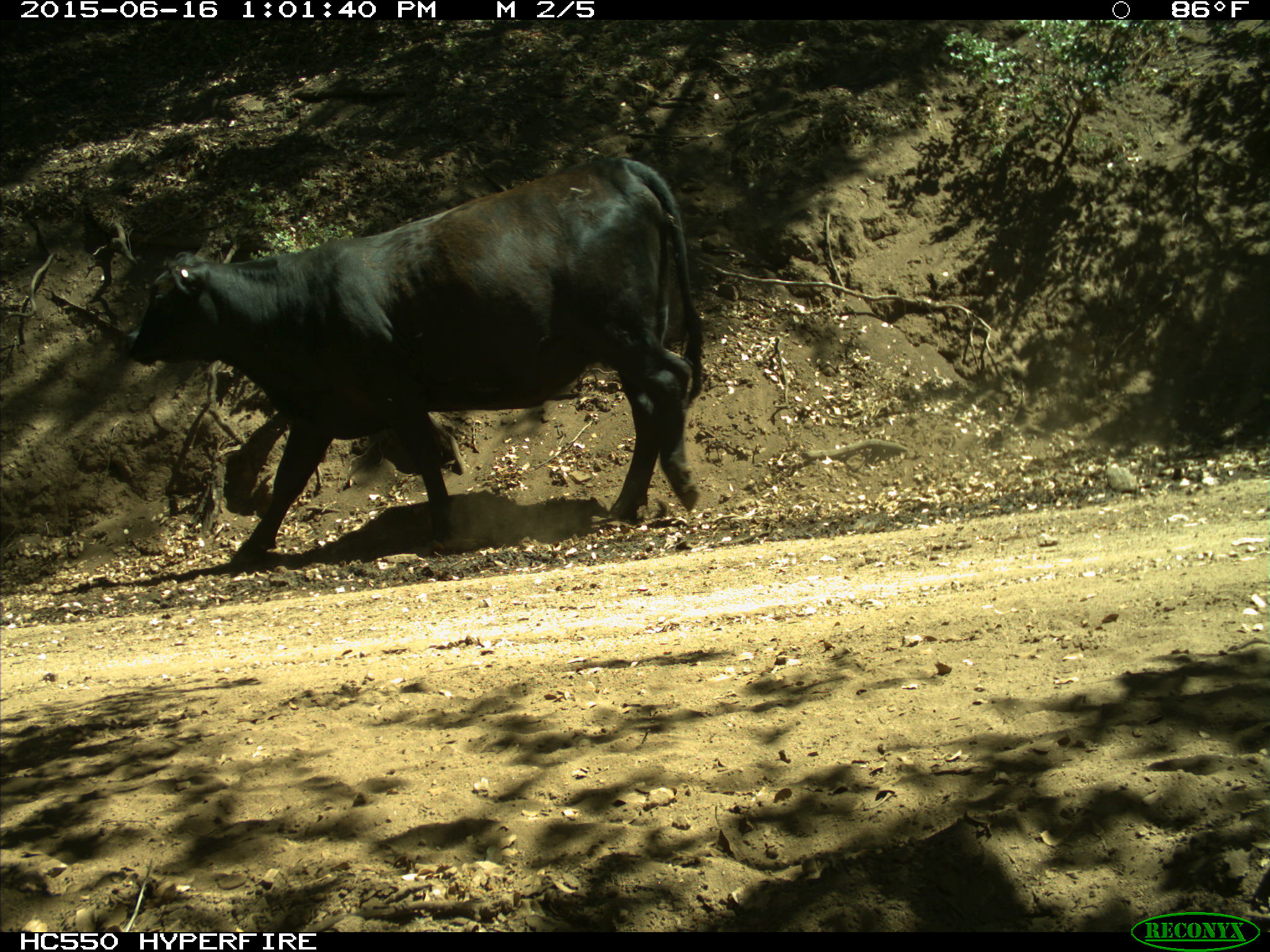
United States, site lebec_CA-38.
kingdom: Animalia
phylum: Chordata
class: Mammalia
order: Artiodactyla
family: Bovidae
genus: Bos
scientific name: Bos taurus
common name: domestic cow